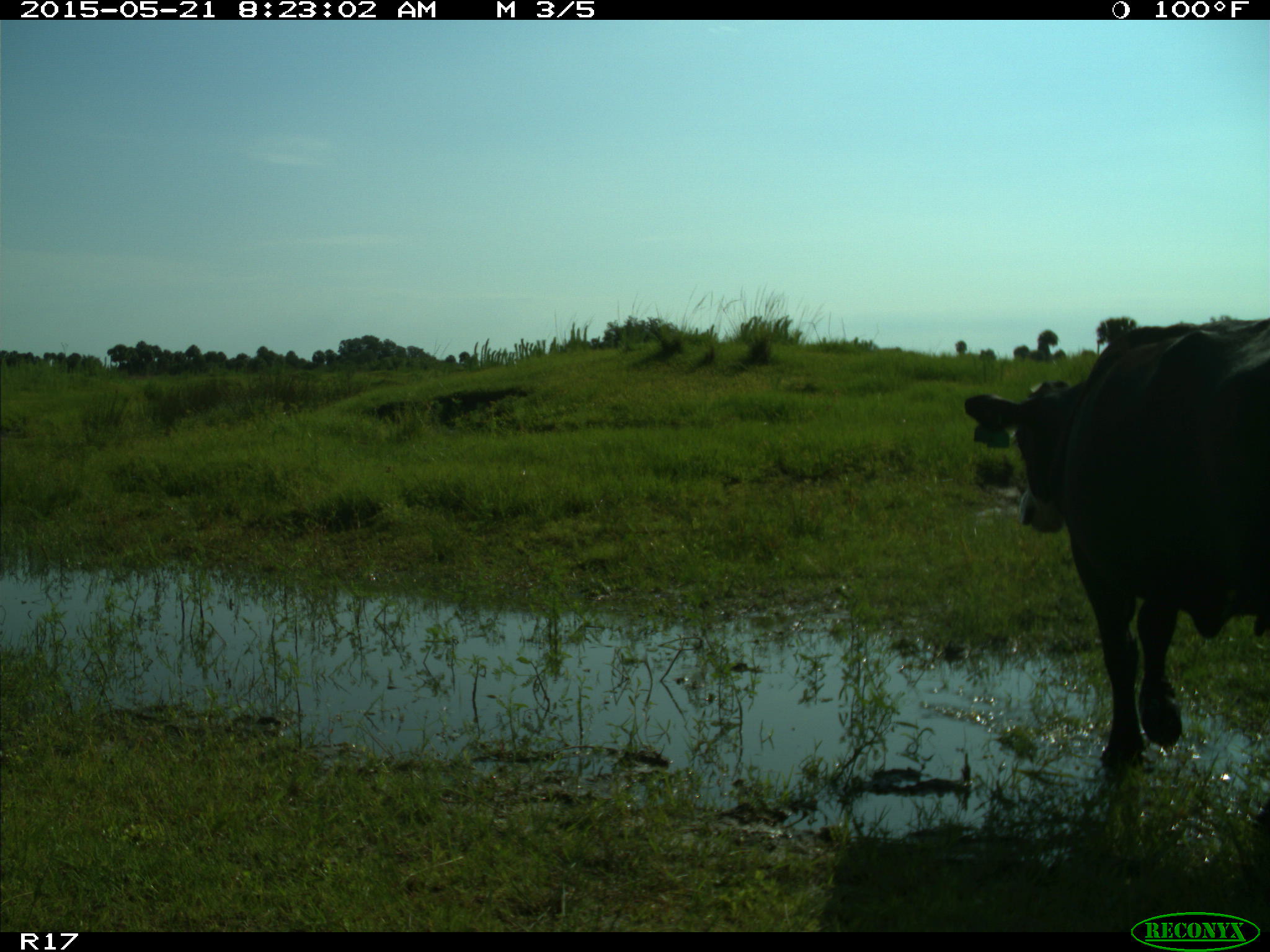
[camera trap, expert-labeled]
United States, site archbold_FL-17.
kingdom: Animalia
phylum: Chordata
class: Mammalia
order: Artiodactyla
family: Bovidae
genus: Bos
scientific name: Bos taurus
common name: domestic cow